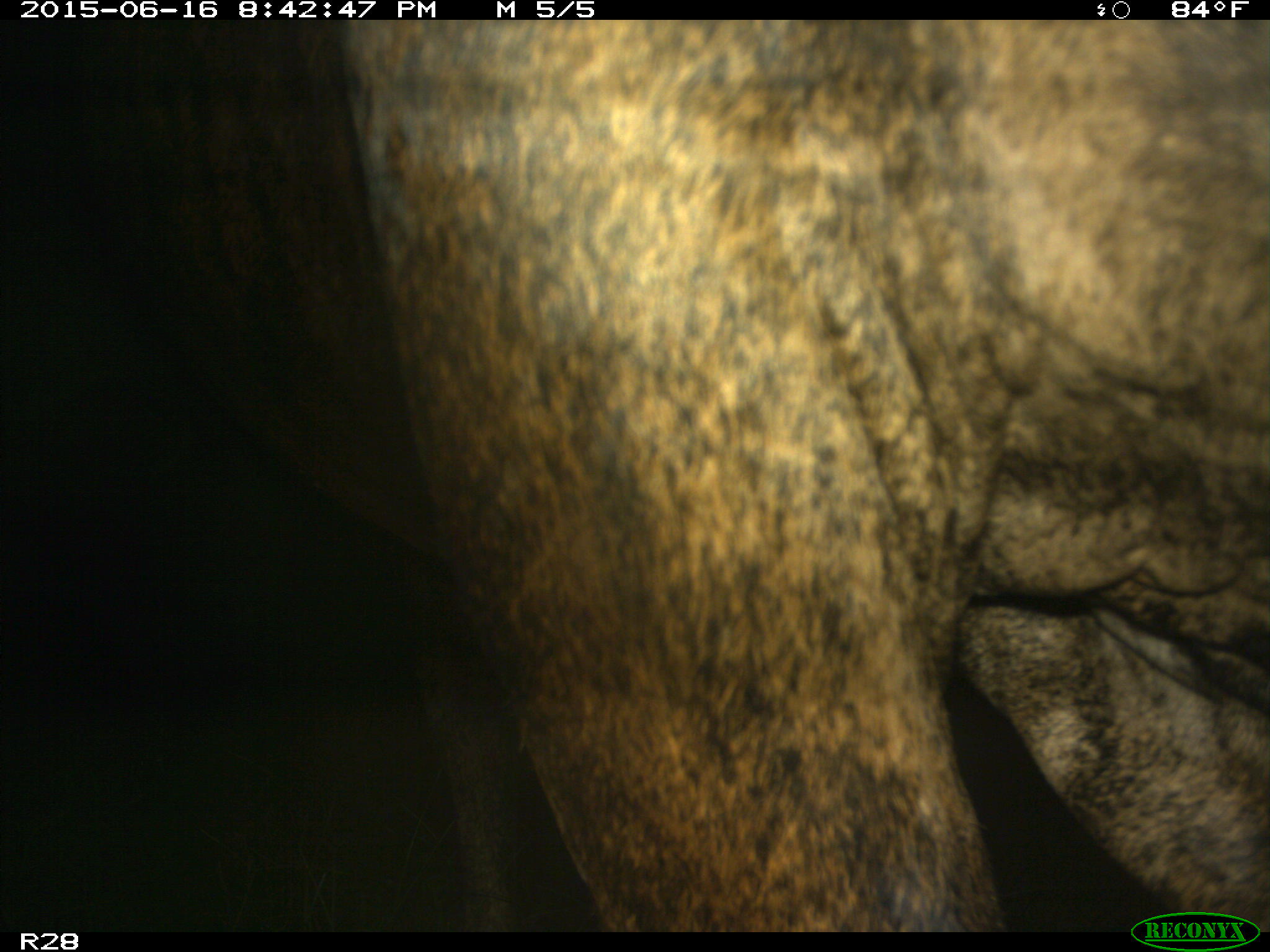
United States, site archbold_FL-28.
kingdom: Animalia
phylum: Chordata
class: Mammalia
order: Artiodactyla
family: Bovidae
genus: Bos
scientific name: Bos taurus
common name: domestic cow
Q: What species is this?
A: Bos taurus (domestic cow).